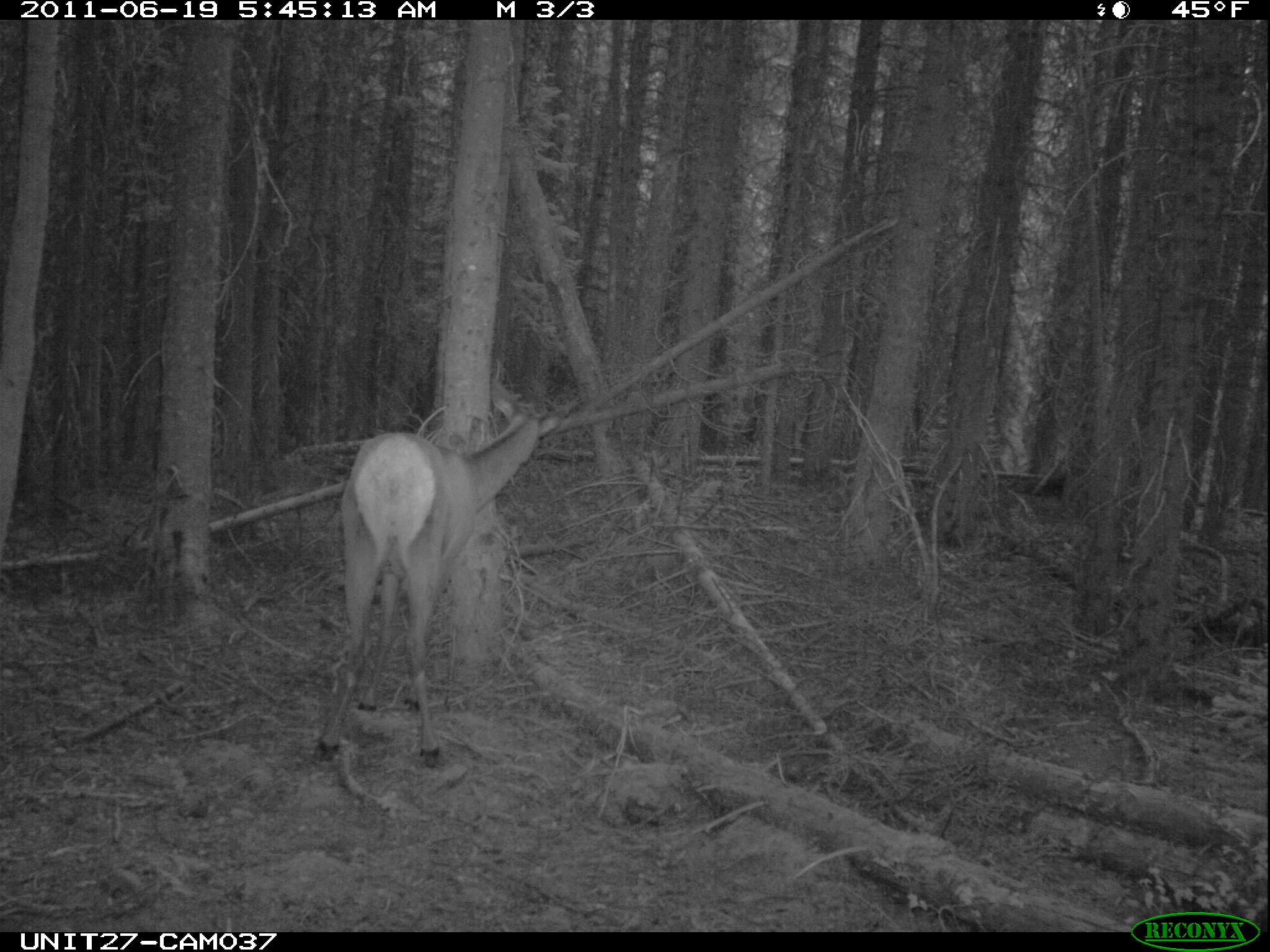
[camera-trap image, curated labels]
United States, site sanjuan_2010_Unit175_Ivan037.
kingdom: Animalia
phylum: Chordata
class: Mammalia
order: Artiodactyla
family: Cervidae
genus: Cervus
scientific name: Cervus elaphus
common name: red deer